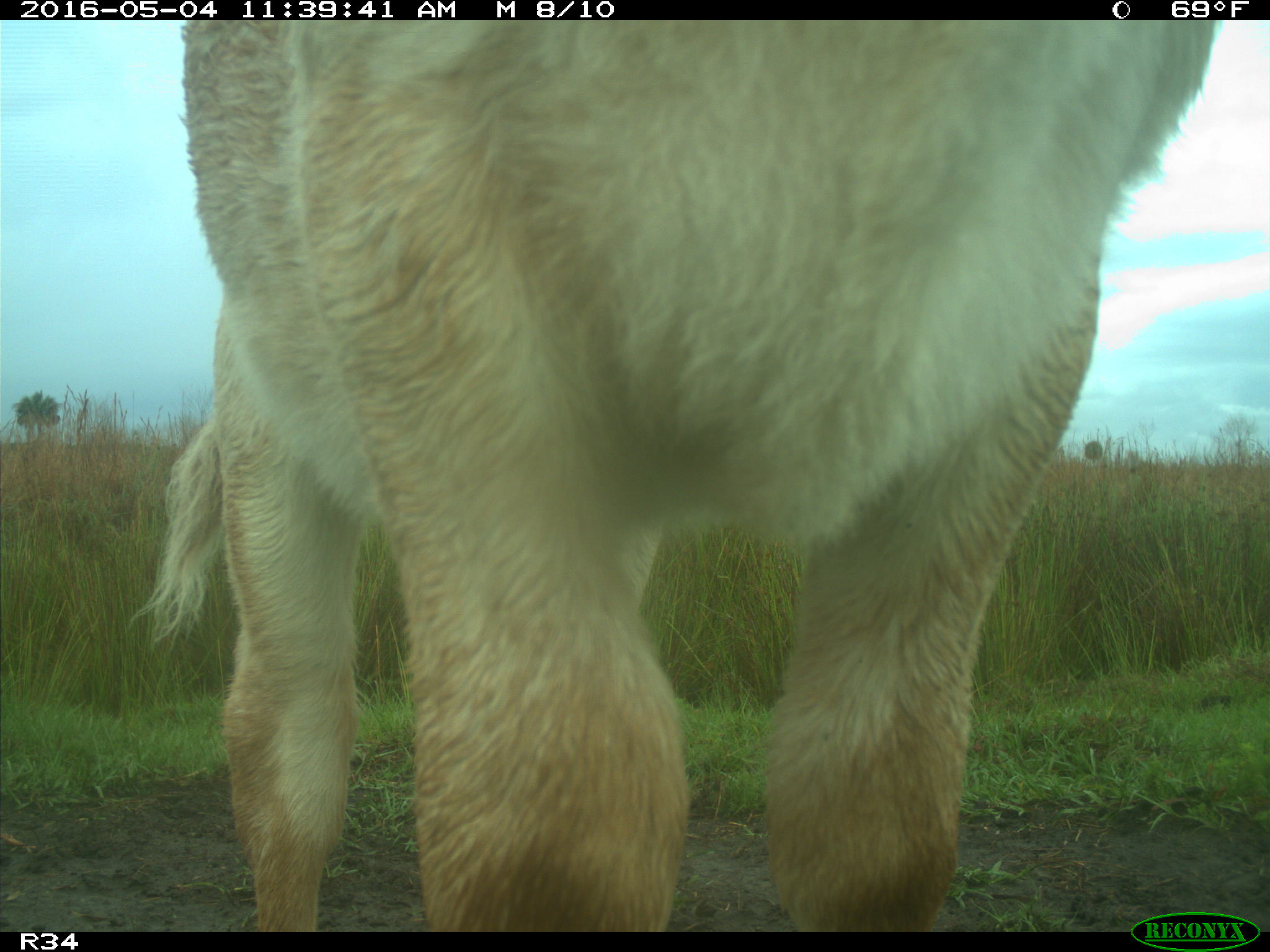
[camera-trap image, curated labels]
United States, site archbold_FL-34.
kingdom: Animalia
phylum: Chordata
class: Mammalia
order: Artiodactyla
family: Bovidae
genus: Bos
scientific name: Bos taurus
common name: domestic cow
Bos taurus (domestic cow).